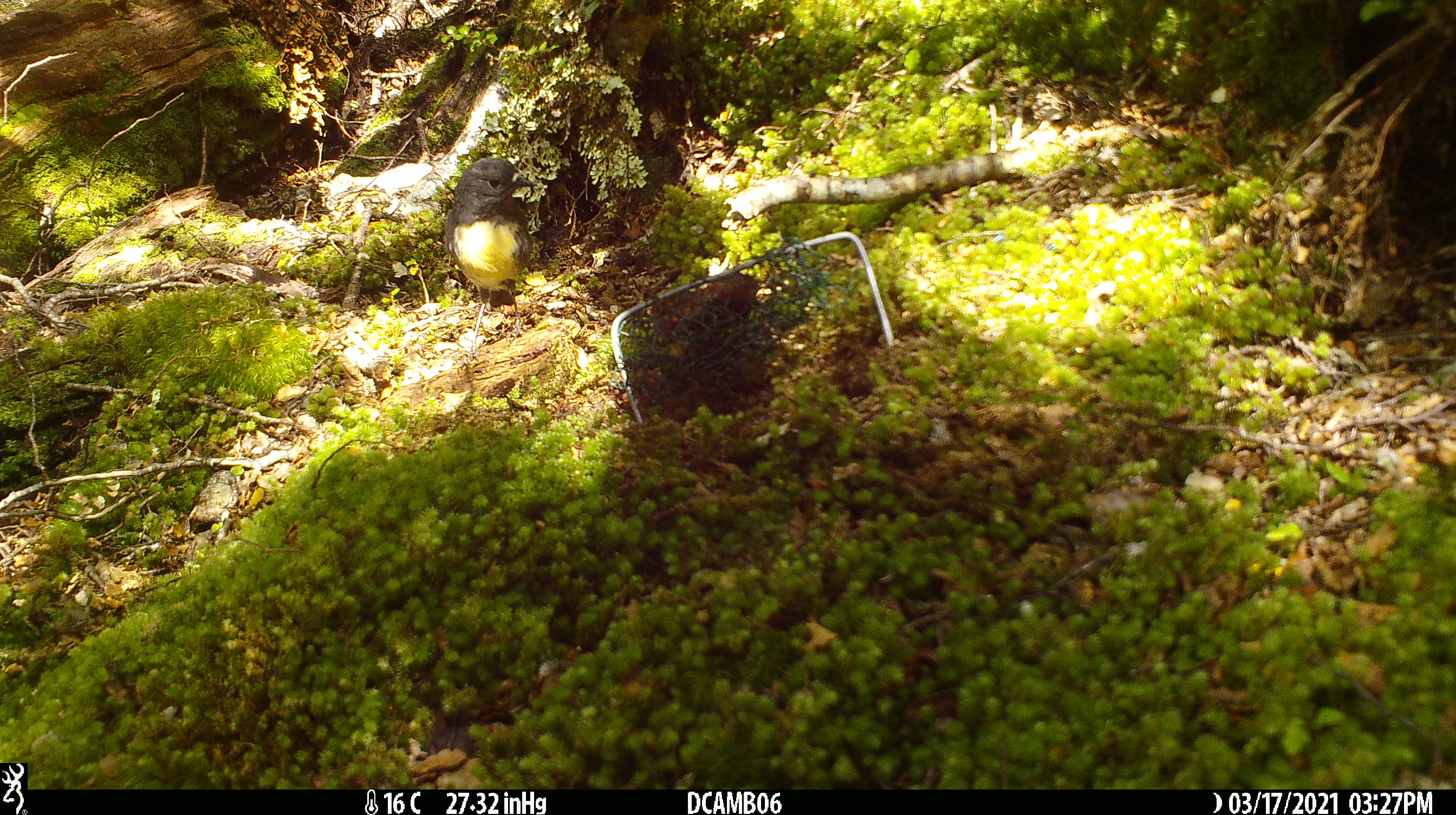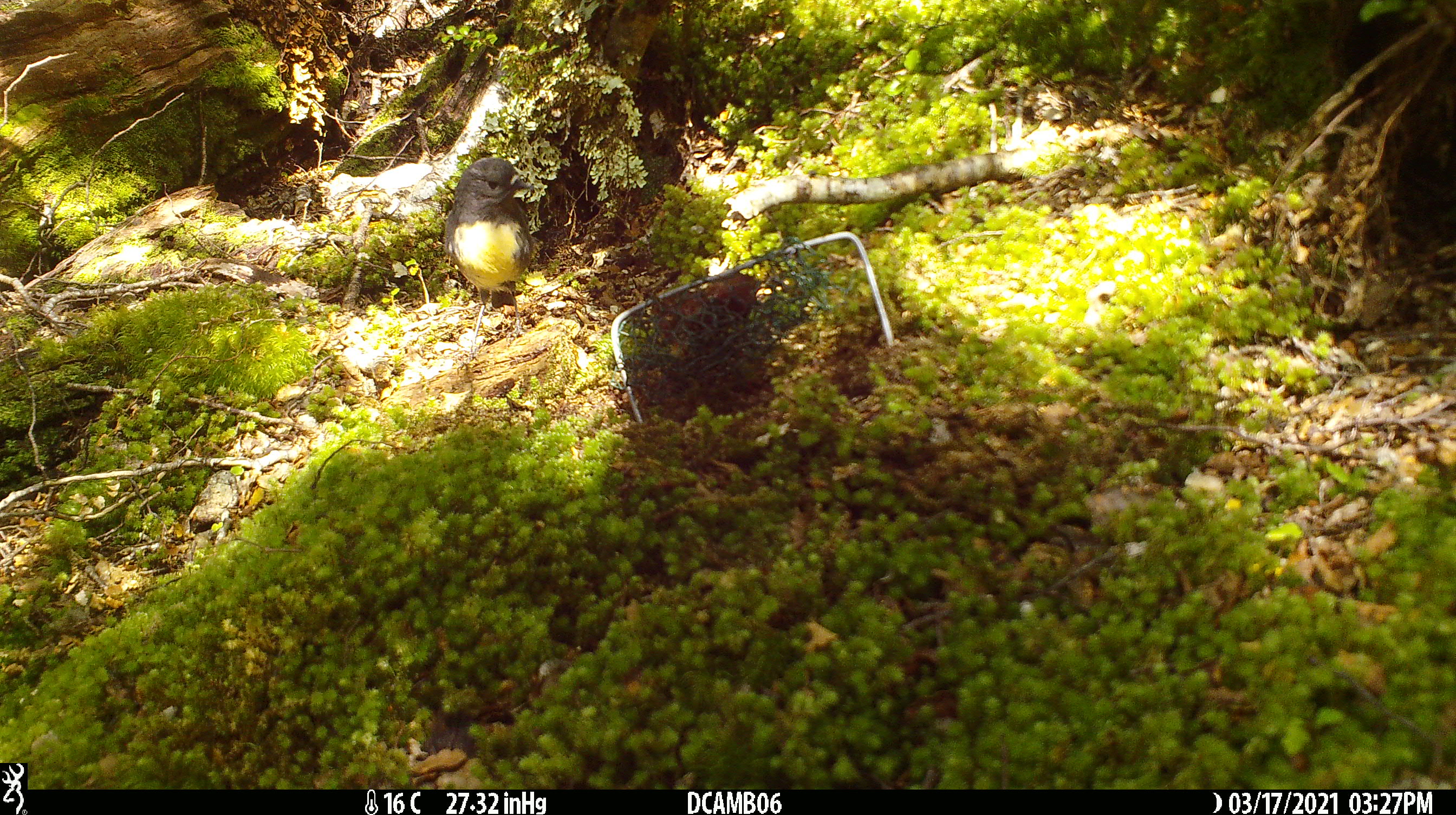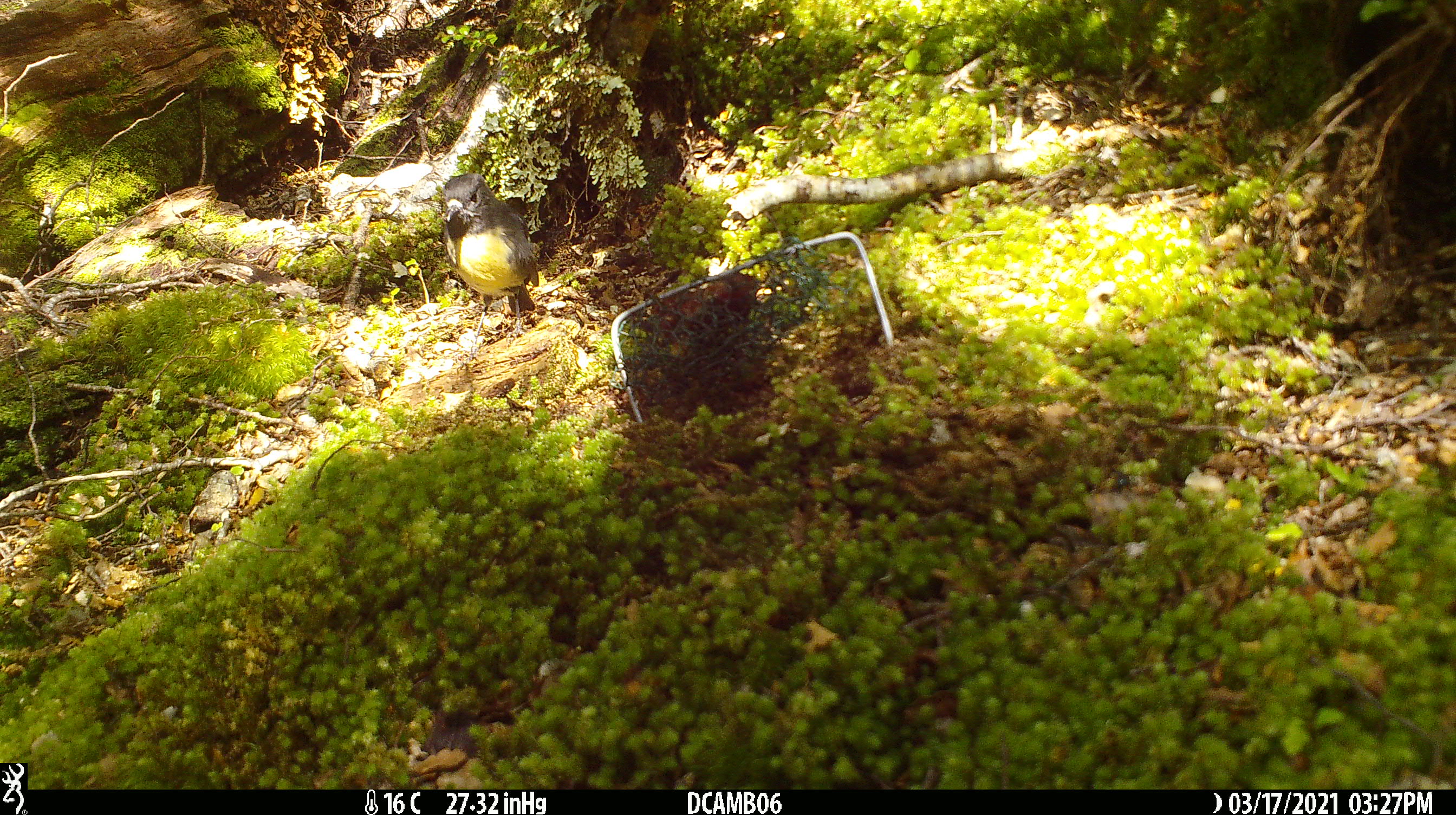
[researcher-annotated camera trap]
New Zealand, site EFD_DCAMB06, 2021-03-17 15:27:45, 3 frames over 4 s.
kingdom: Animalia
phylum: Chordata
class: Aves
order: Passeriformes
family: Petroicidae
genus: Petroica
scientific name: Petroica australis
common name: new zealand robin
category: robin